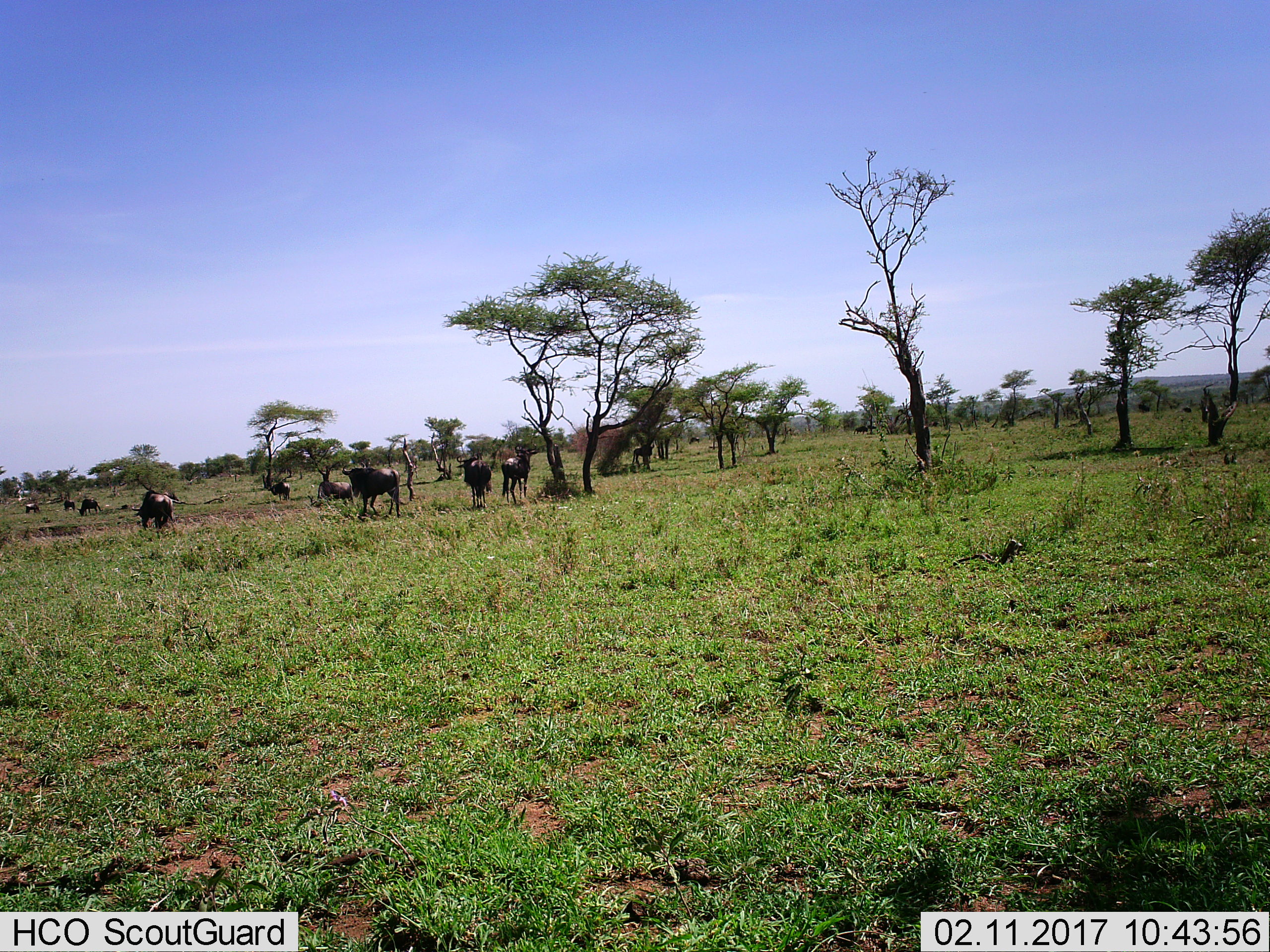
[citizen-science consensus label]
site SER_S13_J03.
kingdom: Animalia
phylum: Chordata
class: Mammalia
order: Artiodactyla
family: Bovidae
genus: Connochaetes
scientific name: Connochaetes taurinus taurinus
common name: blue wildebeest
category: wildebeestblue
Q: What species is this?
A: Wildebeestblue (blue wildebeest) (Connochaetes taurinus taurinus).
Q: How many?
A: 11-50.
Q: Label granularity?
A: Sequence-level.